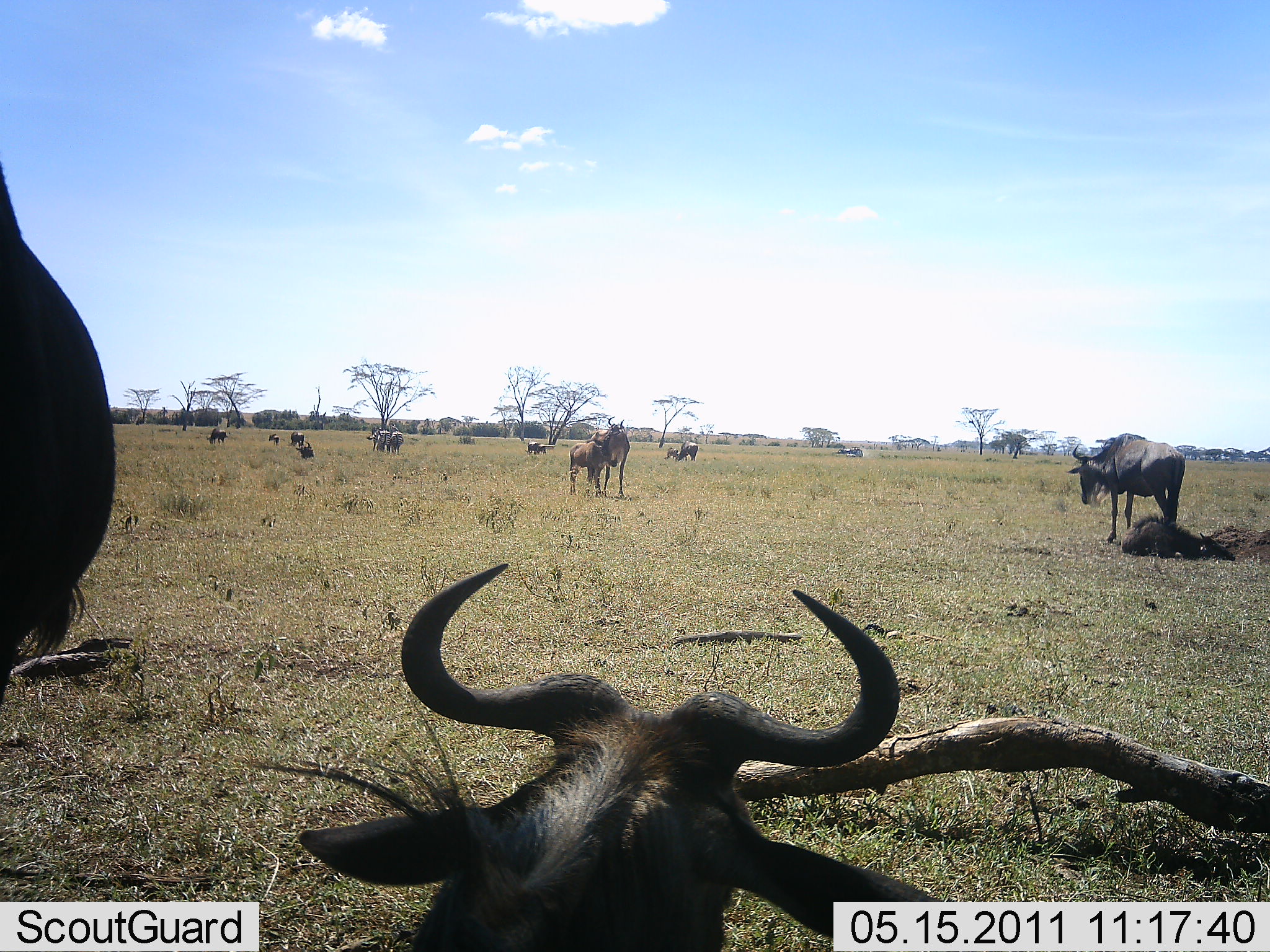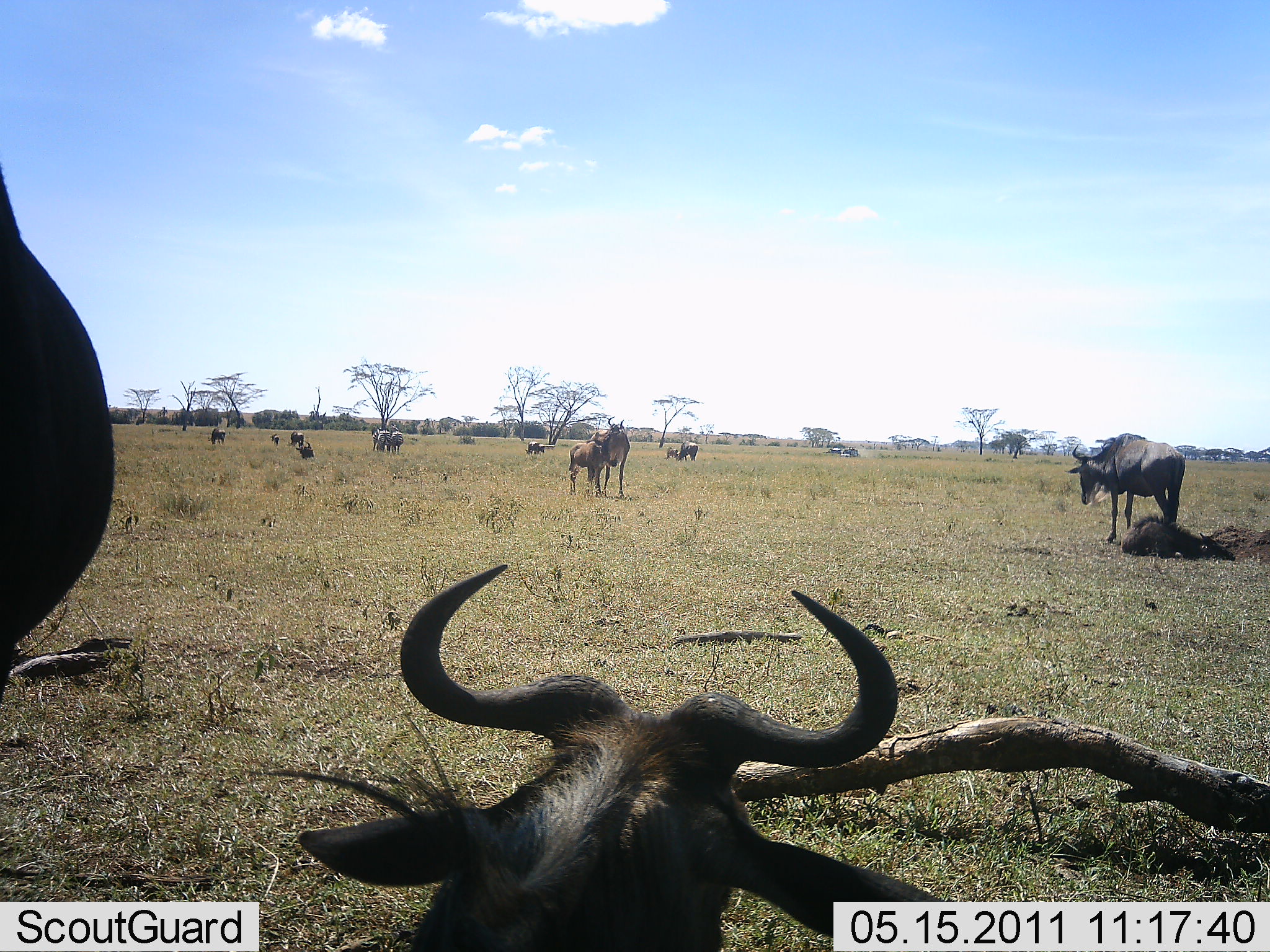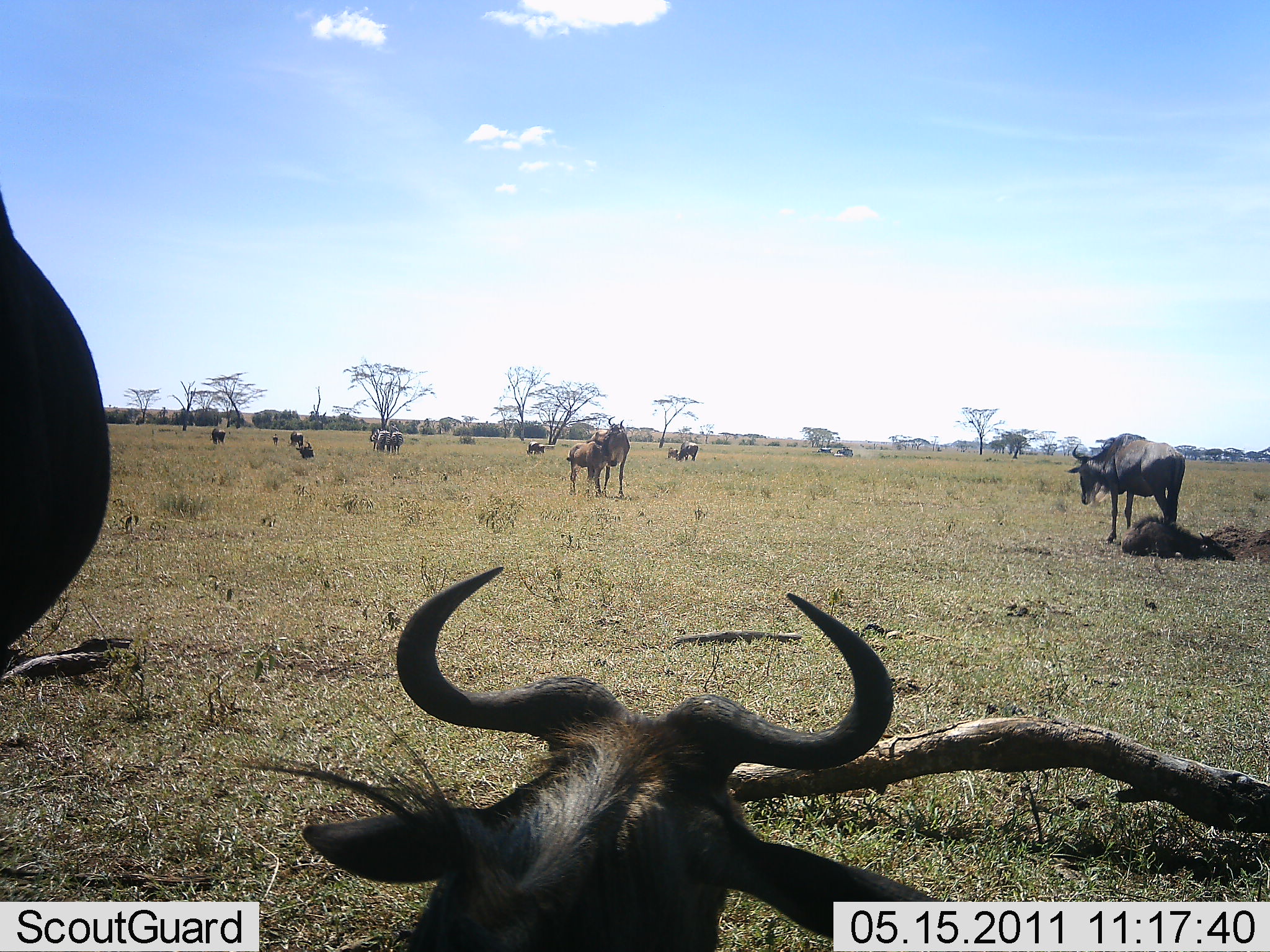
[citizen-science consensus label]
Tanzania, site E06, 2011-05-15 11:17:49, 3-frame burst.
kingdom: Animalia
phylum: Chordata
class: Mammalia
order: Artiodactyla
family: Bovidae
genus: Connochaetes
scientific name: Connochaetes taurinus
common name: blue wildebeest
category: wildebeest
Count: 11-50.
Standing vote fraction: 71%.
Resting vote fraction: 79%.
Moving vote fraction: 7%.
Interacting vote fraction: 7%.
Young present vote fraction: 36%.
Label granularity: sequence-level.